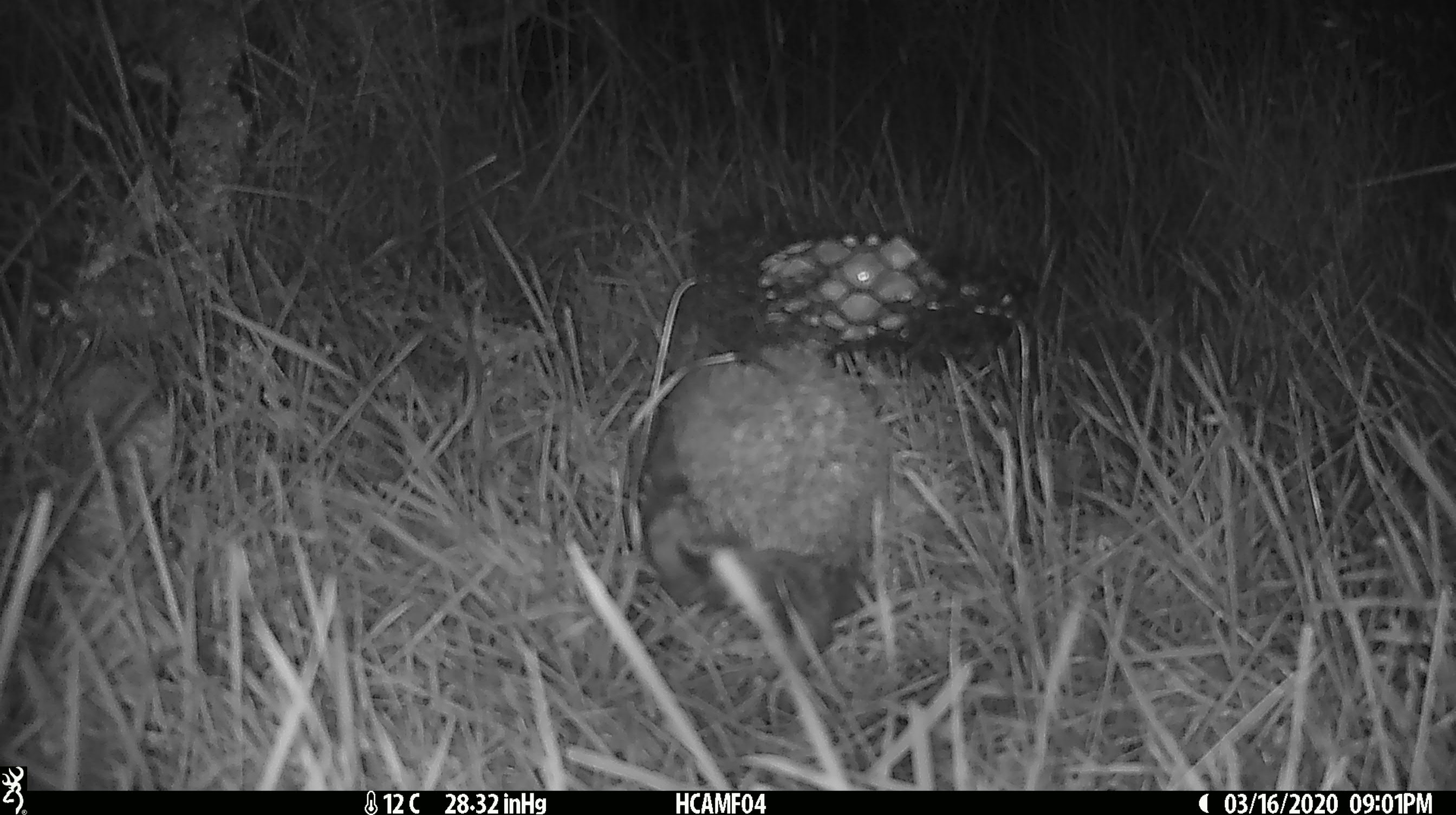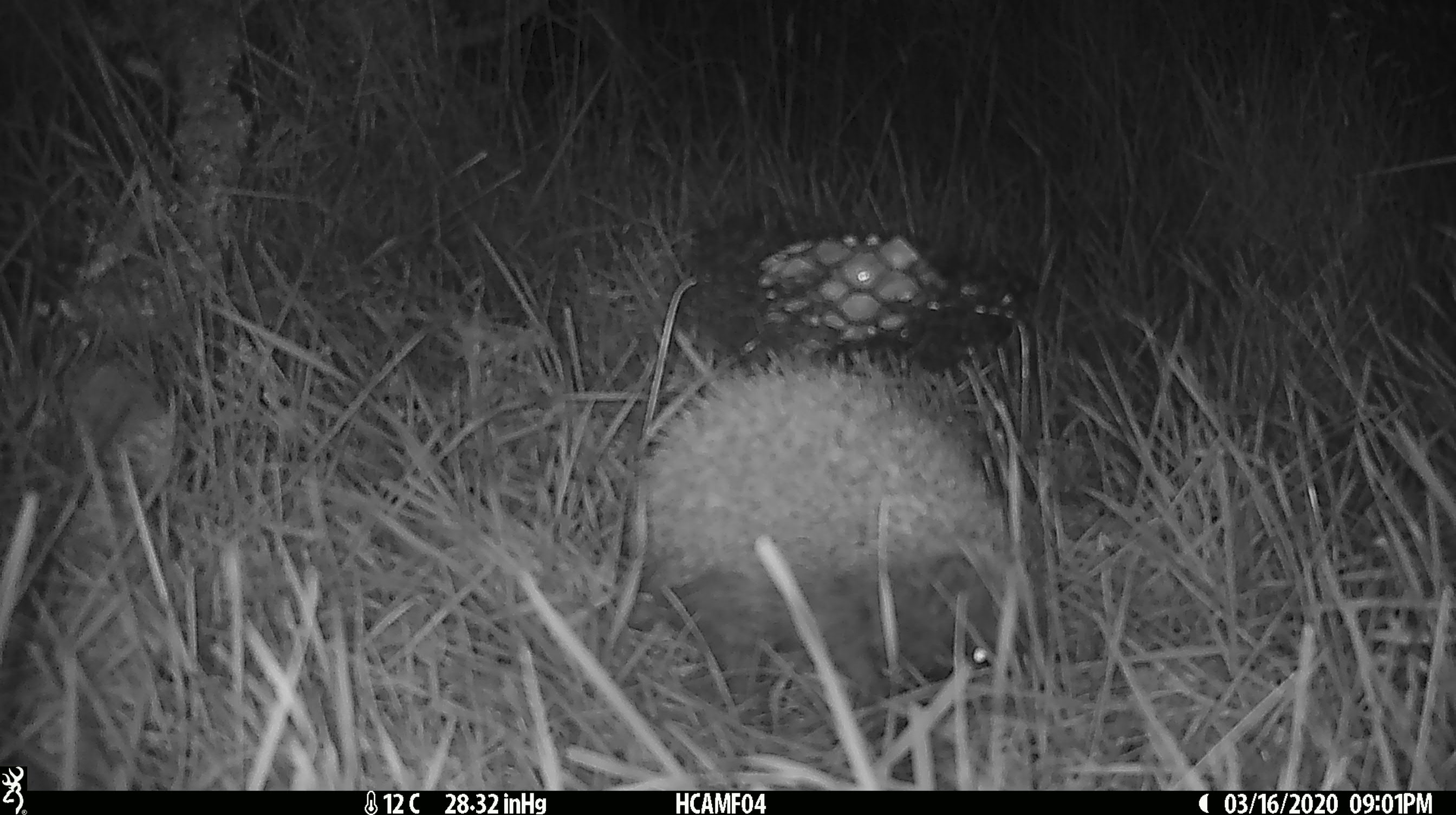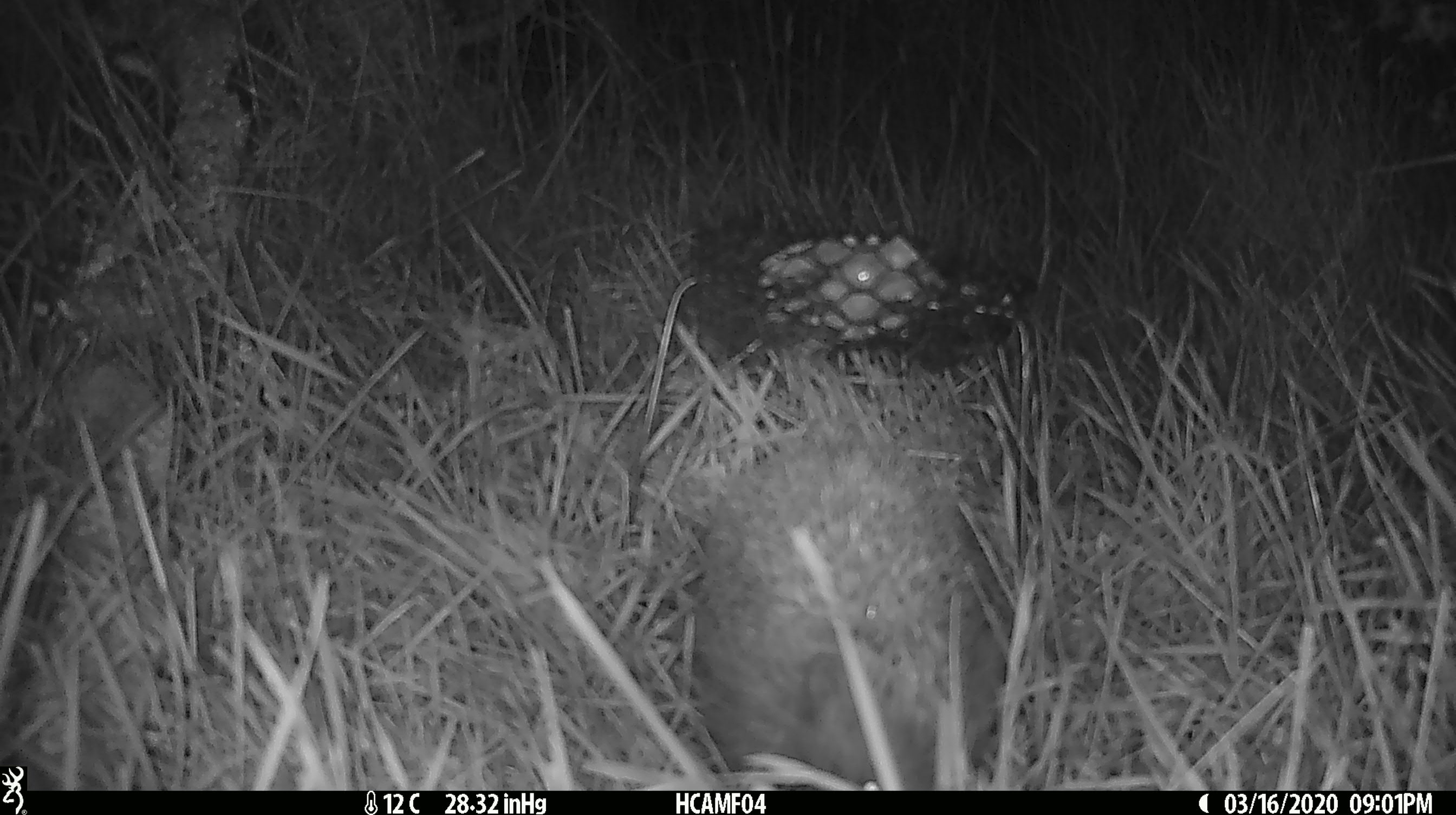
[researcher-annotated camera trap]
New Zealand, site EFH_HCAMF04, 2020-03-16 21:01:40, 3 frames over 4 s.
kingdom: Animalia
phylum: Chordata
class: Mammalia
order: Eulipotyphla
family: Erinaceidae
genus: Erinaceus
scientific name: Erinaceus europaeus europaeus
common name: european hedgehog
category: hedgehog